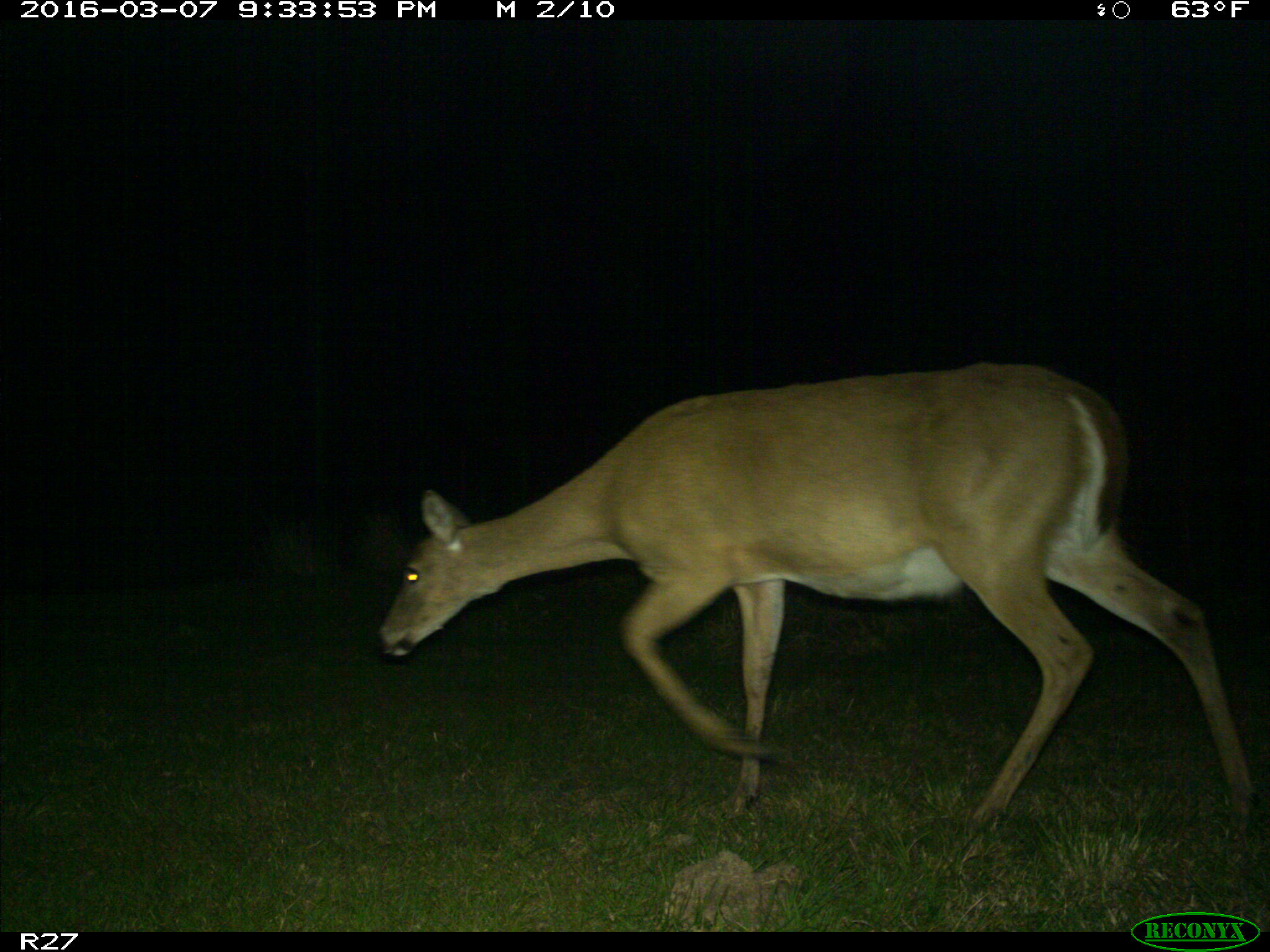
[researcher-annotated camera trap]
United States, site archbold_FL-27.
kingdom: Animalia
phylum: Chordata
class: Mammalia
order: Artiodactyla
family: Cervidae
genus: Odocoileus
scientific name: Odocoileus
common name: deer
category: unidentified deer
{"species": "unidentified deer (deer) (Odocoileus)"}